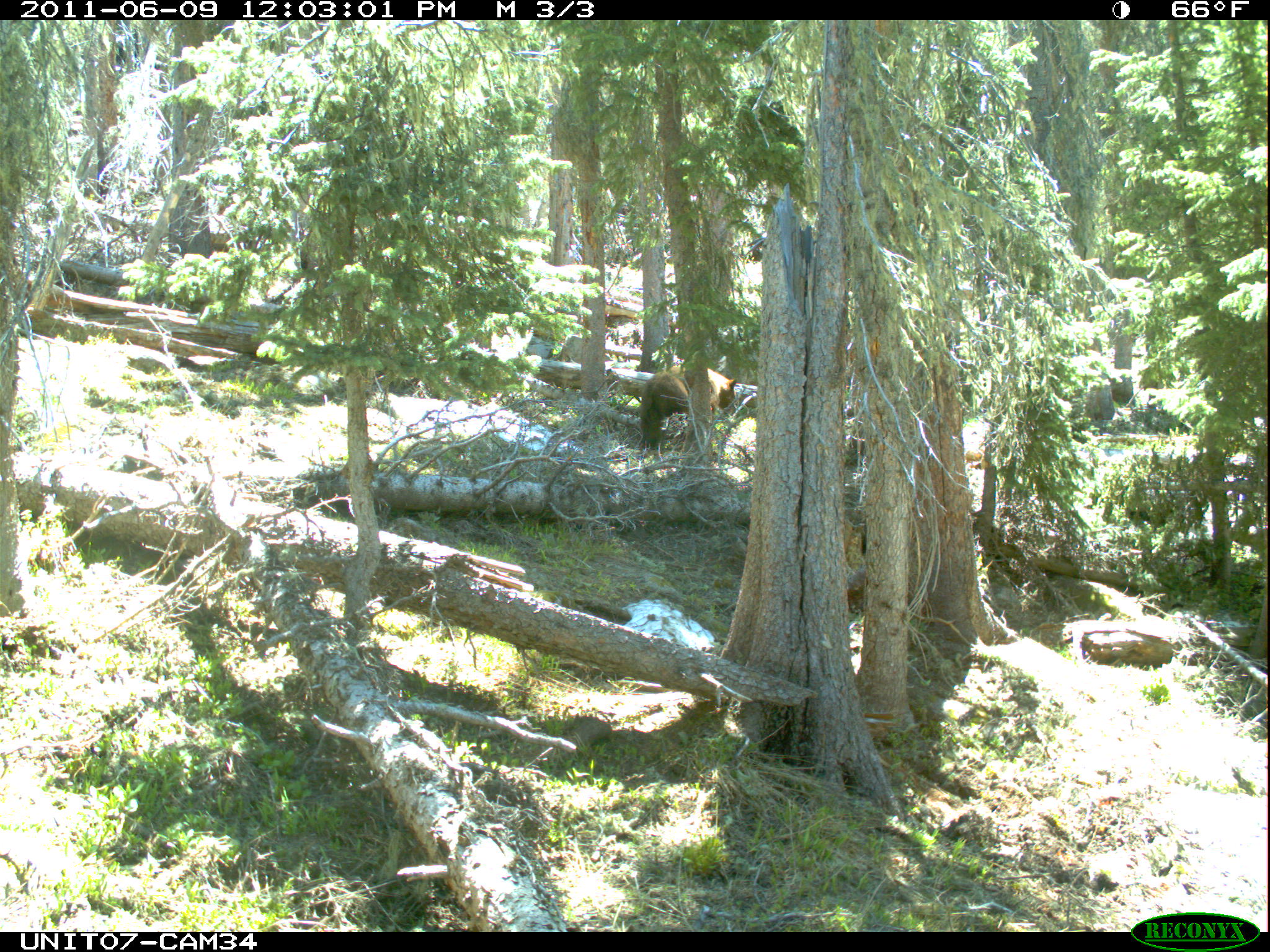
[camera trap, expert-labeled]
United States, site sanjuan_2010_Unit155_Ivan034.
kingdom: Animalia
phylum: Chordata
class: Mammalia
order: Carnivora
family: Ursidae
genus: Ursus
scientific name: Ursus americanus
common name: american black bear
Ursus americanus (american black bear).